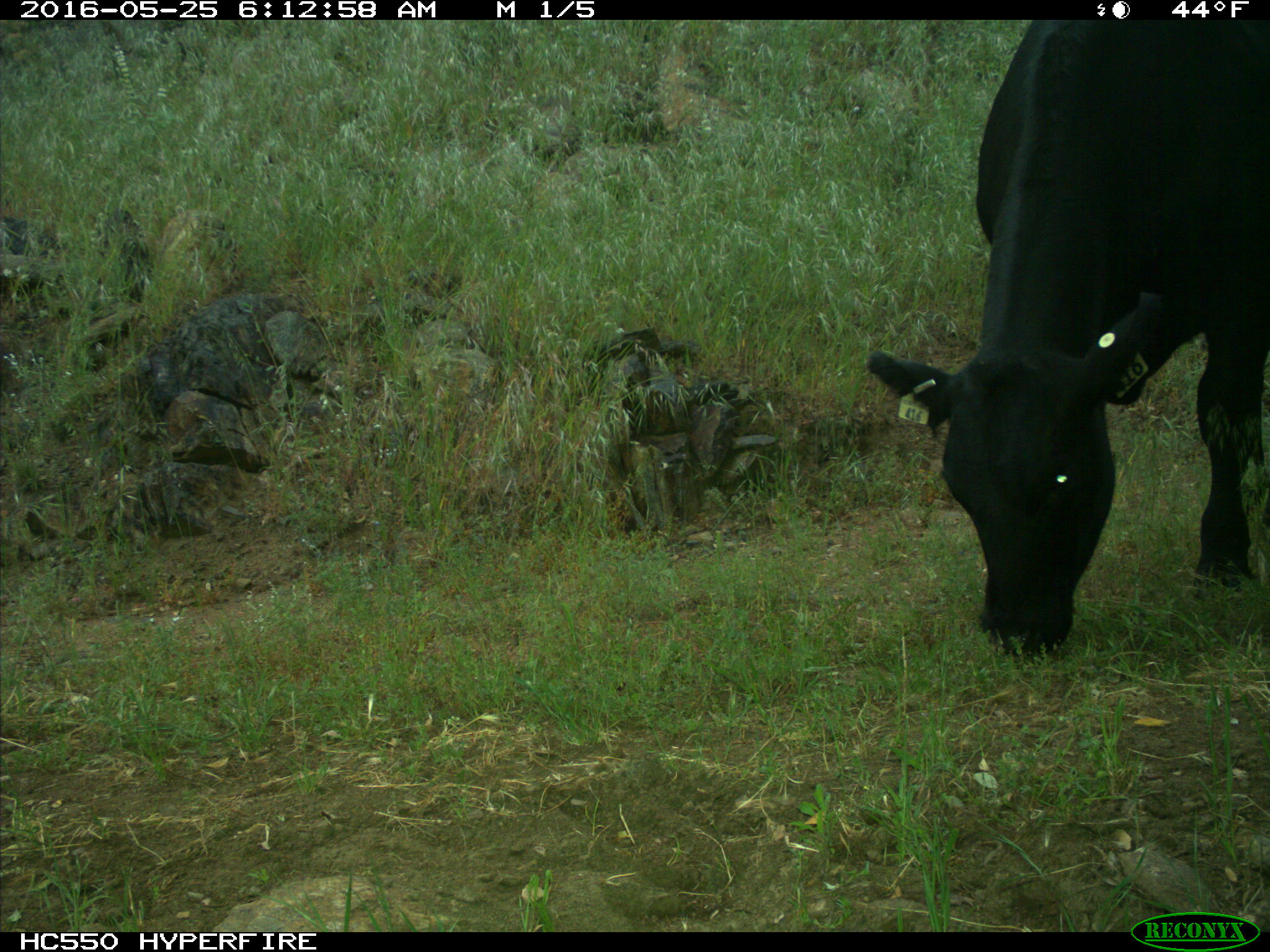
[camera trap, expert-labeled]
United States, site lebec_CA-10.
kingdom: Animalia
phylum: Chordata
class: Mammalia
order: Artiodactyla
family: Bovidae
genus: Bos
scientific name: Bos taurus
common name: domestic cow